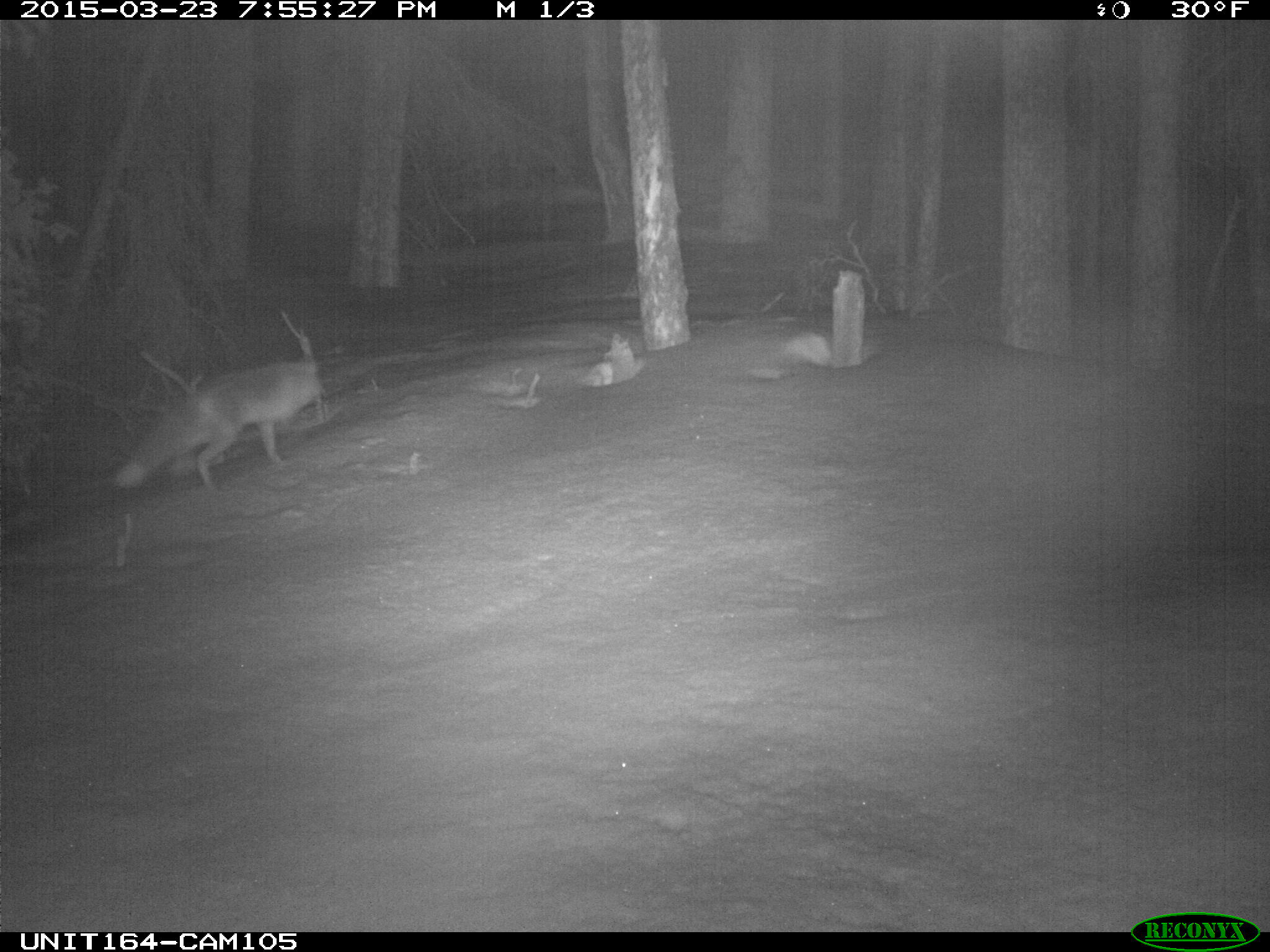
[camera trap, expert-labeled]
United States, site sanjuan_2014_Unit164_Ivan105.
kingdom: Animalia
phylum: Chordata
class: Mammalia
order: Carnivora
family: Canidae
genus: Vulpes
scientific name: Vulpes vulpes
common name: red fox